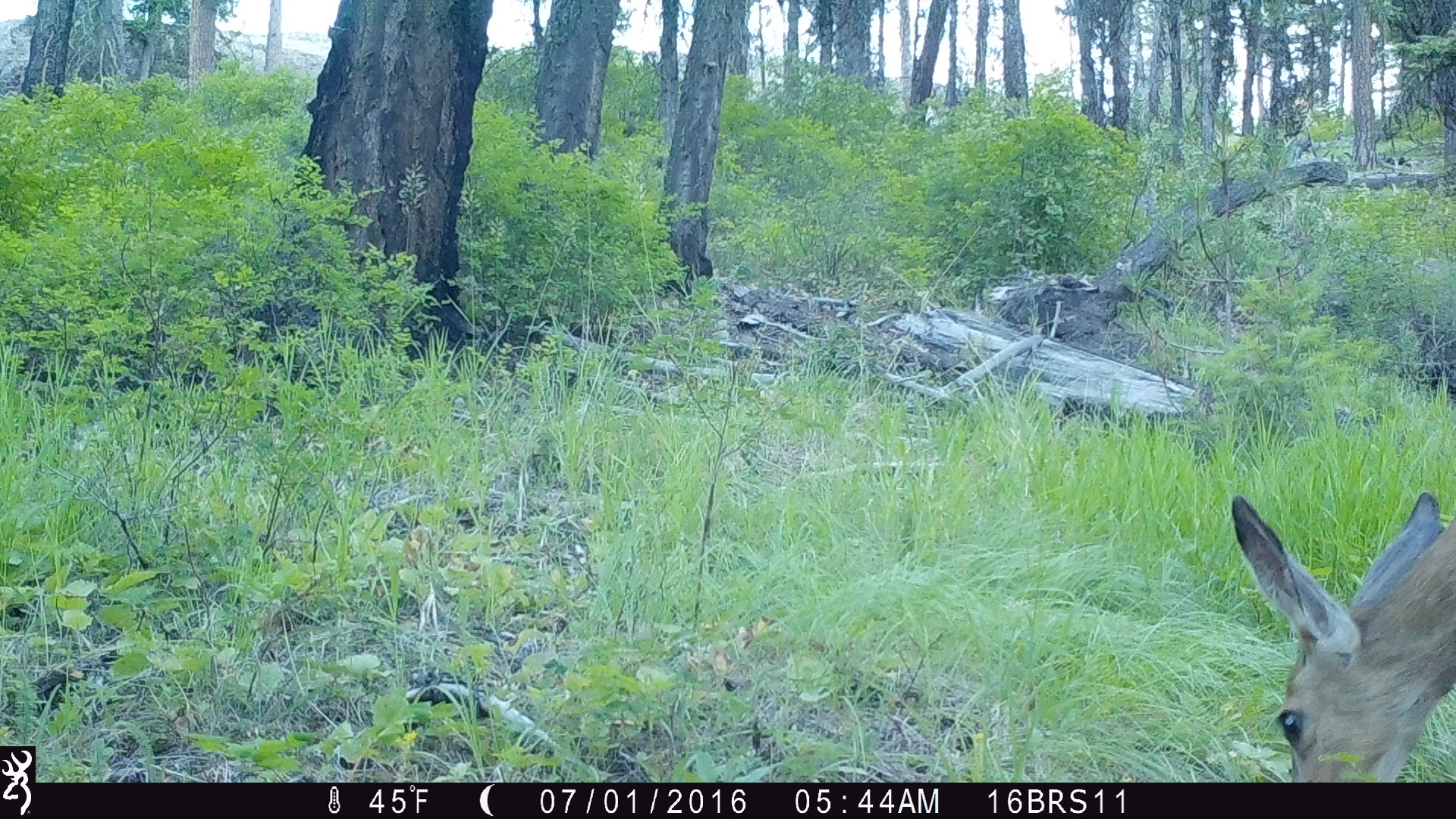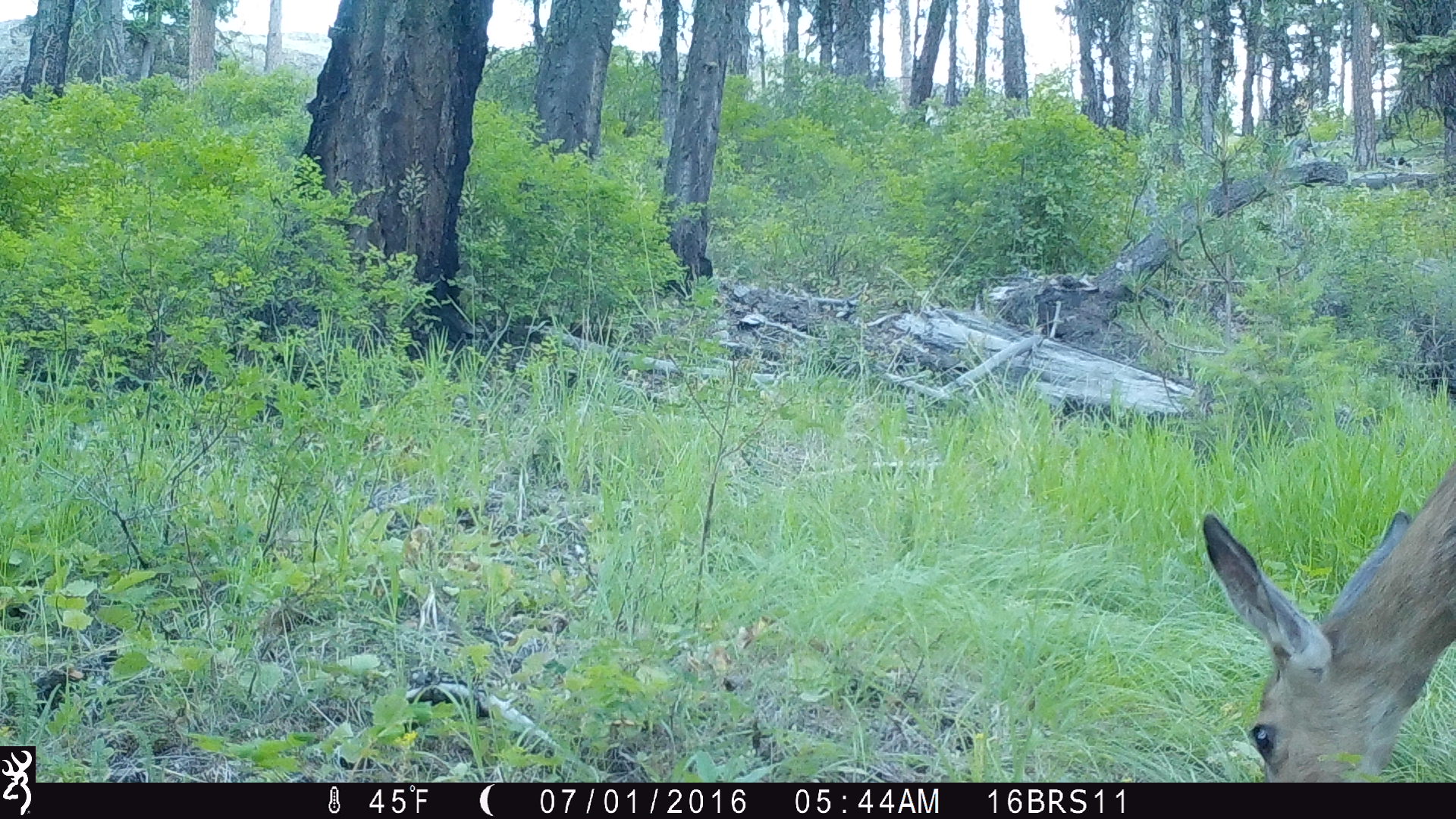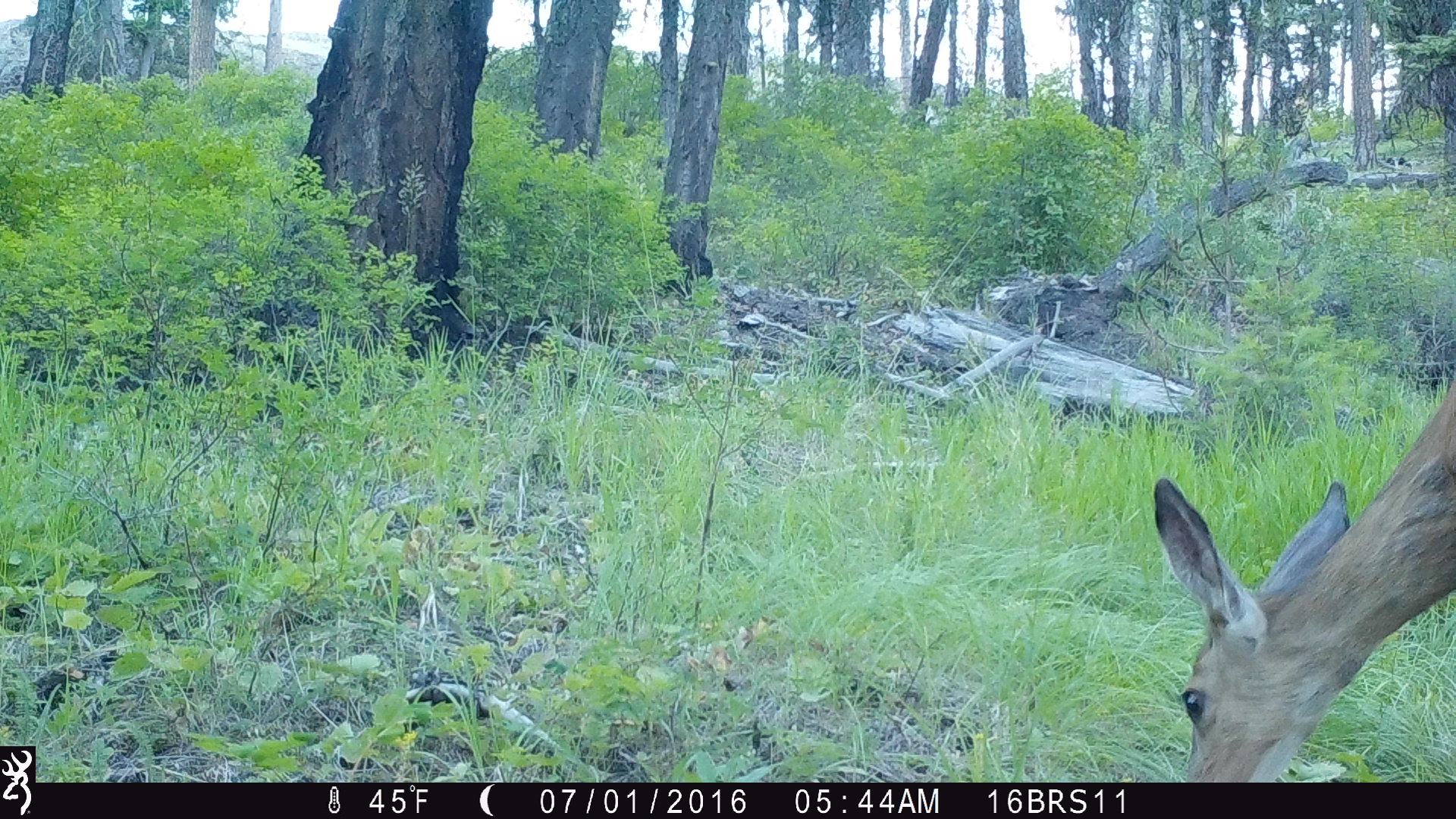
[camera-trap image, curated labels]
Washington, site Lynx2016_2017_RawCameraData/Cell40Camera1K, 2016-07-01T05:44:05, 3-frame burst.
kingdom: Animalia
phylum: Chordata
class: Mammalia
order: Artiodactyla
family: Cervidae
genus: Odocoileus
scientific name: Odocoileus hemionus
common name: mule deer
Odocoileus hemionus (mule deer). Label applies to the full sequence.